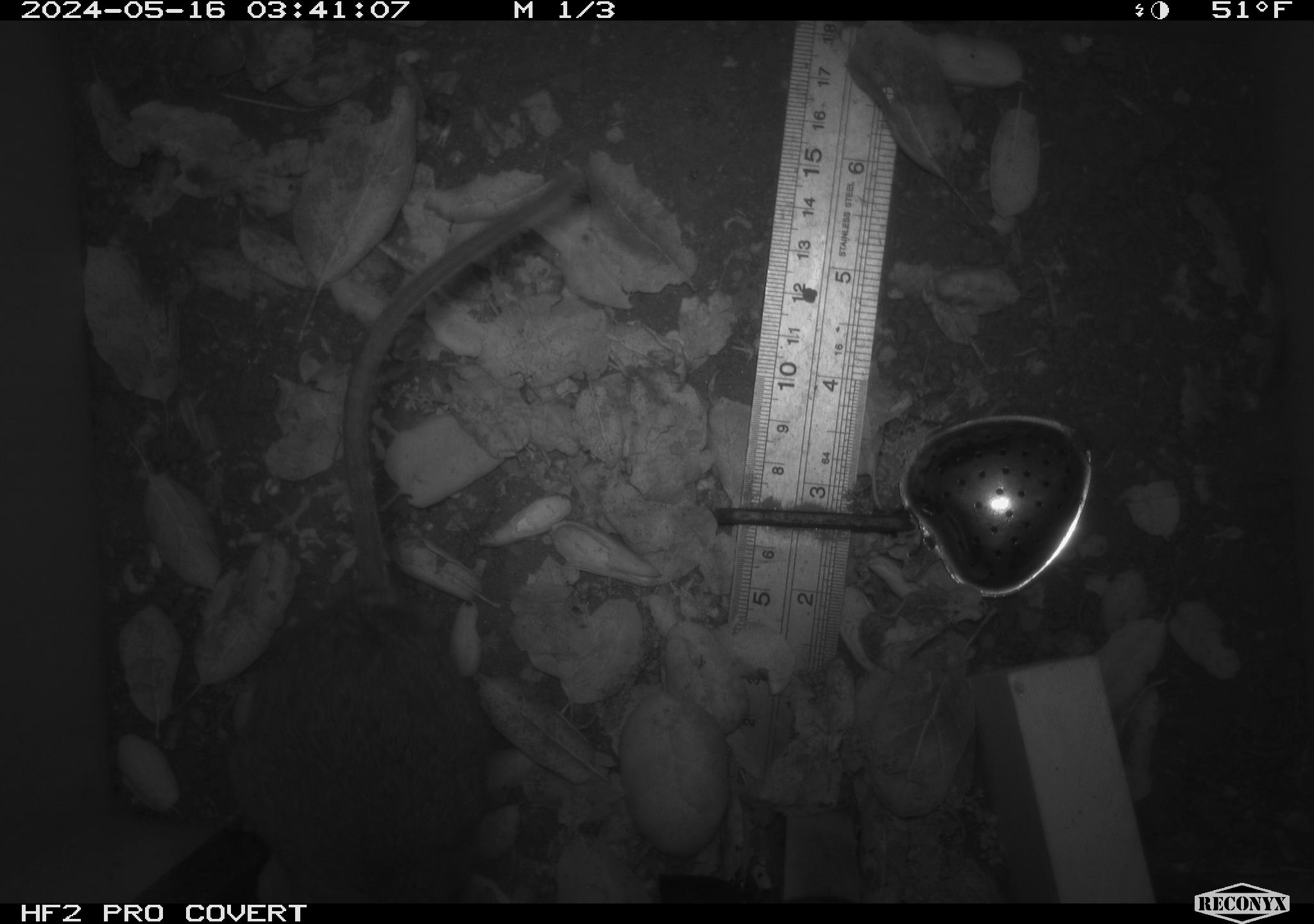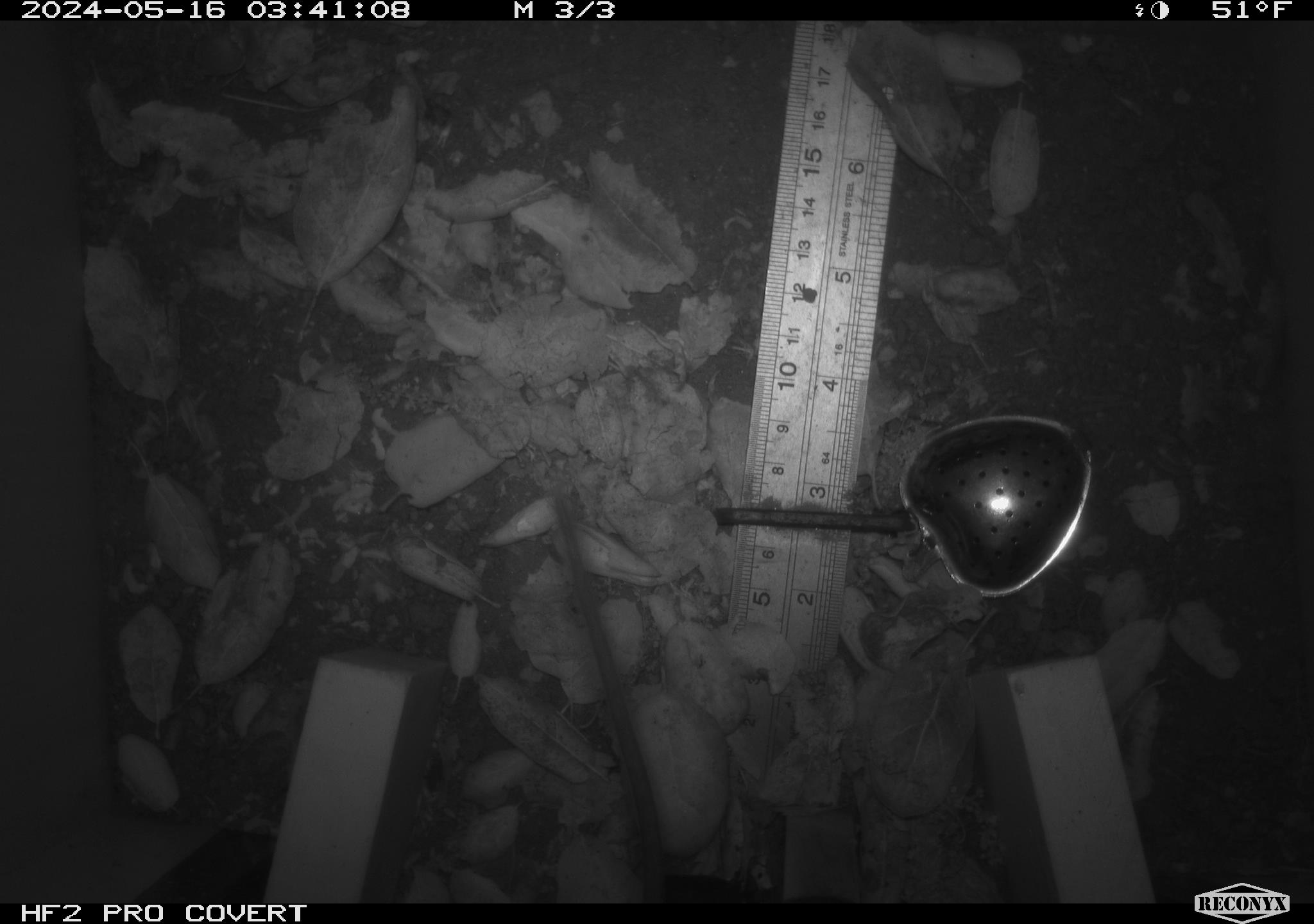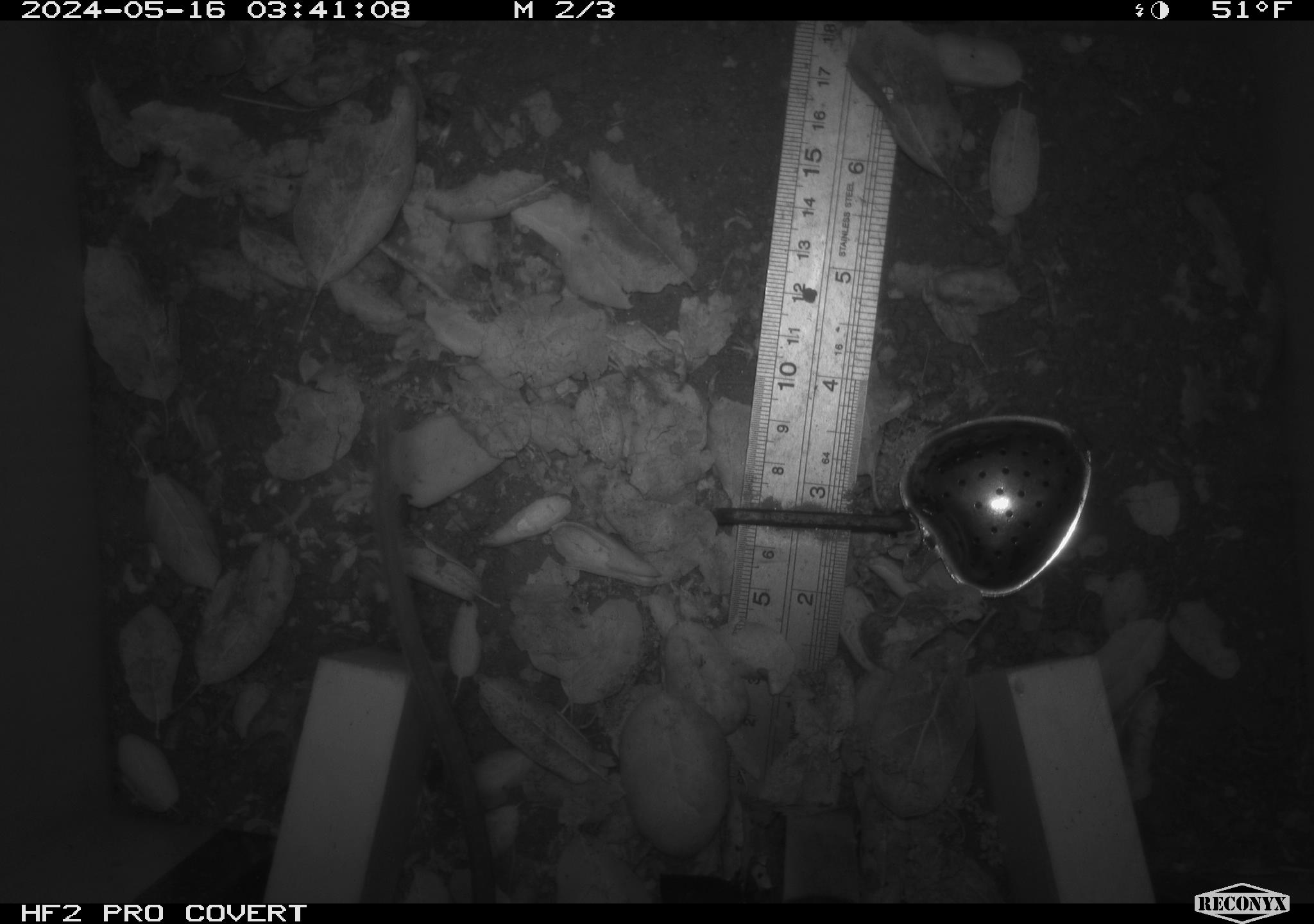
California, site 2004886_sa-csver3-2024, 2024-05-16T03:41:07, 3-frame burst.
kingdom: Animalia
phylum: Chordata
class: Mammalia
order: Rodentia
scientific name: Rodentia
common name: rodent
Rodent (Rodentia).